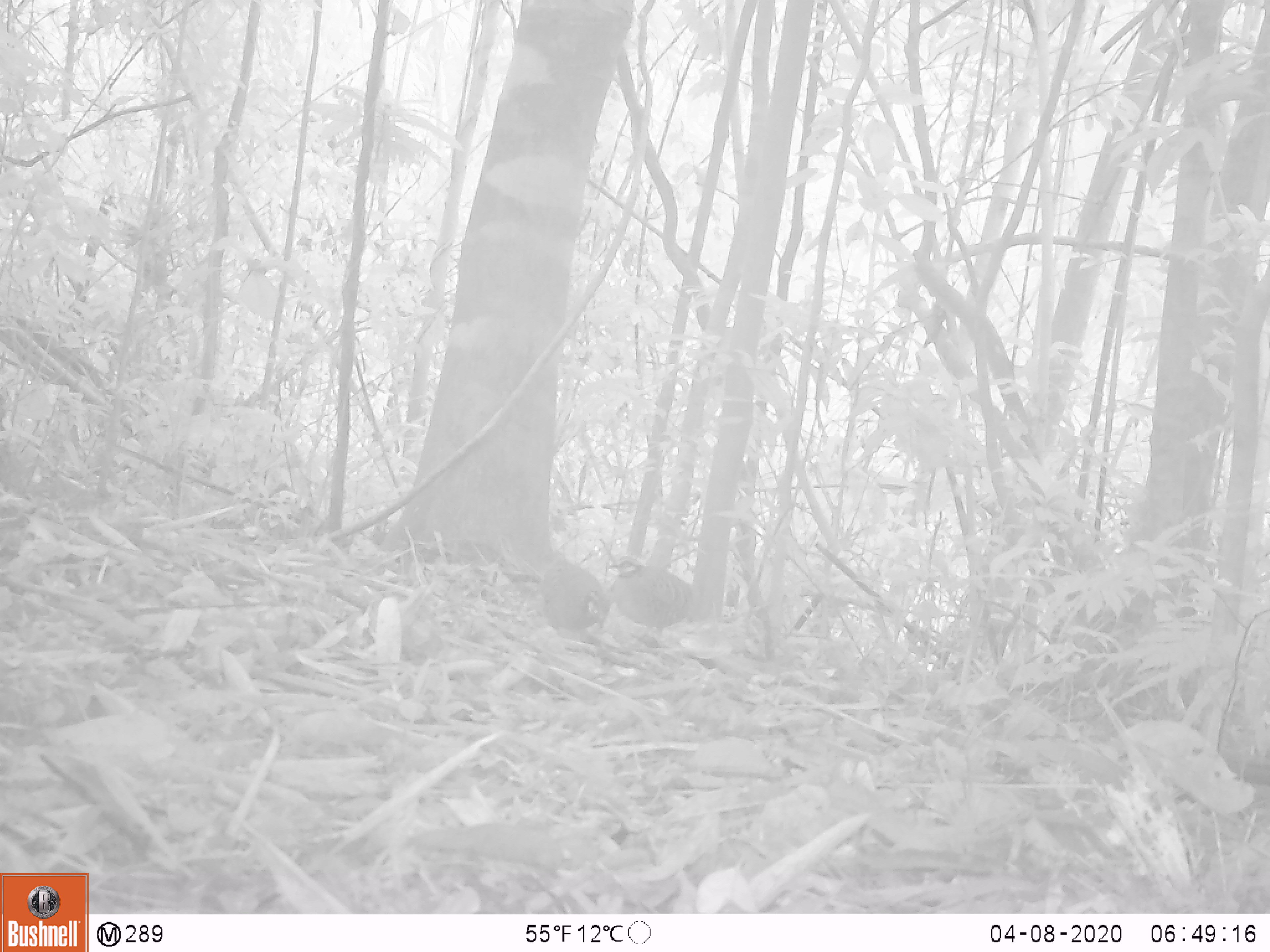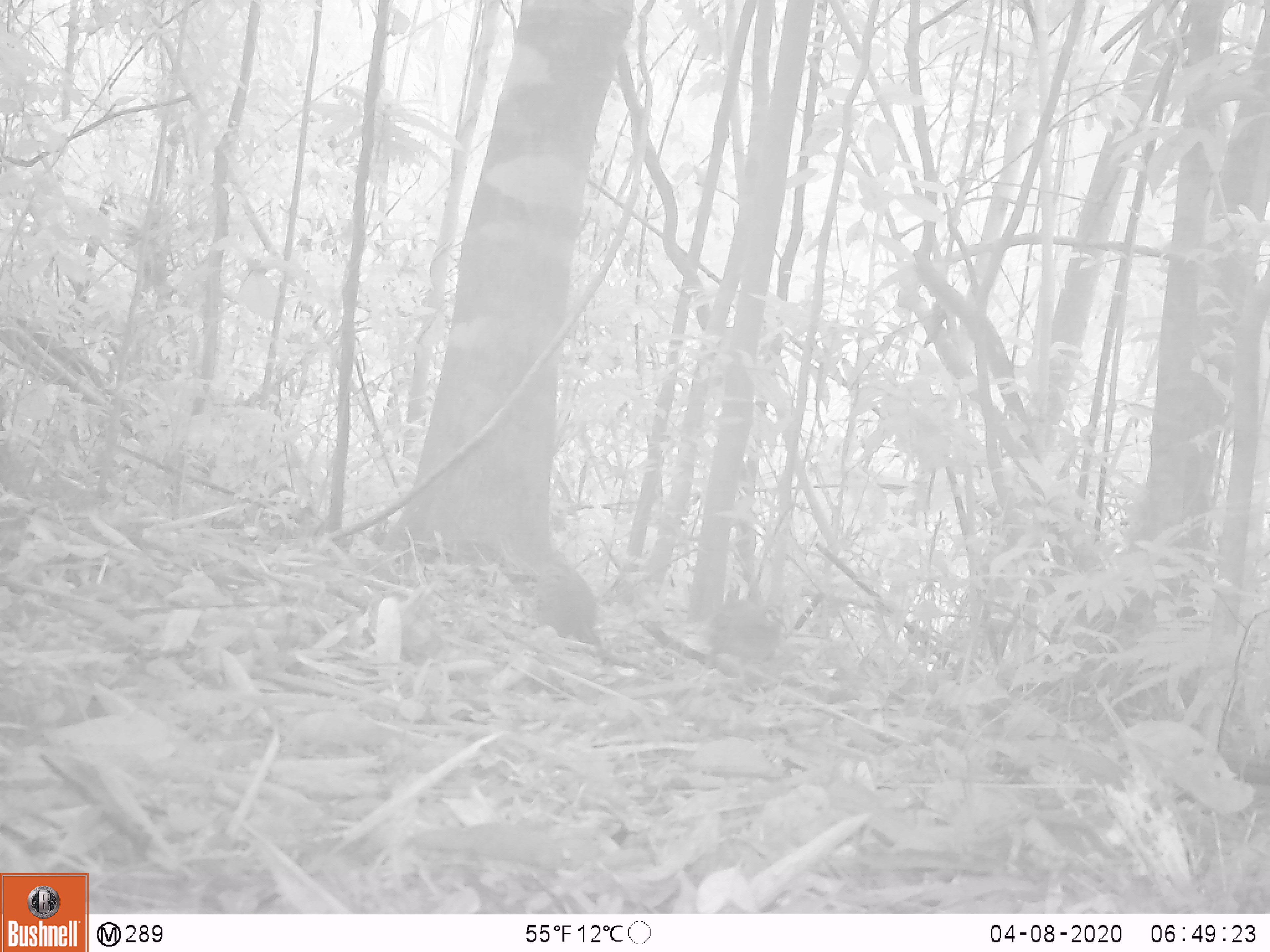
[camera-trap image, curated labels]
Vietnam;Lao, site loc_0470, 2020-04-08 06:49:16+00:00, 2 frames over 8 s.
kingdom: Animalia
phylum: Chordata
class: Aves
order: Galliformes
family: Phasianidae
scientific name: Phasianidae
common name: partridge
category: unidentified partridge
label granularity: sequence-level